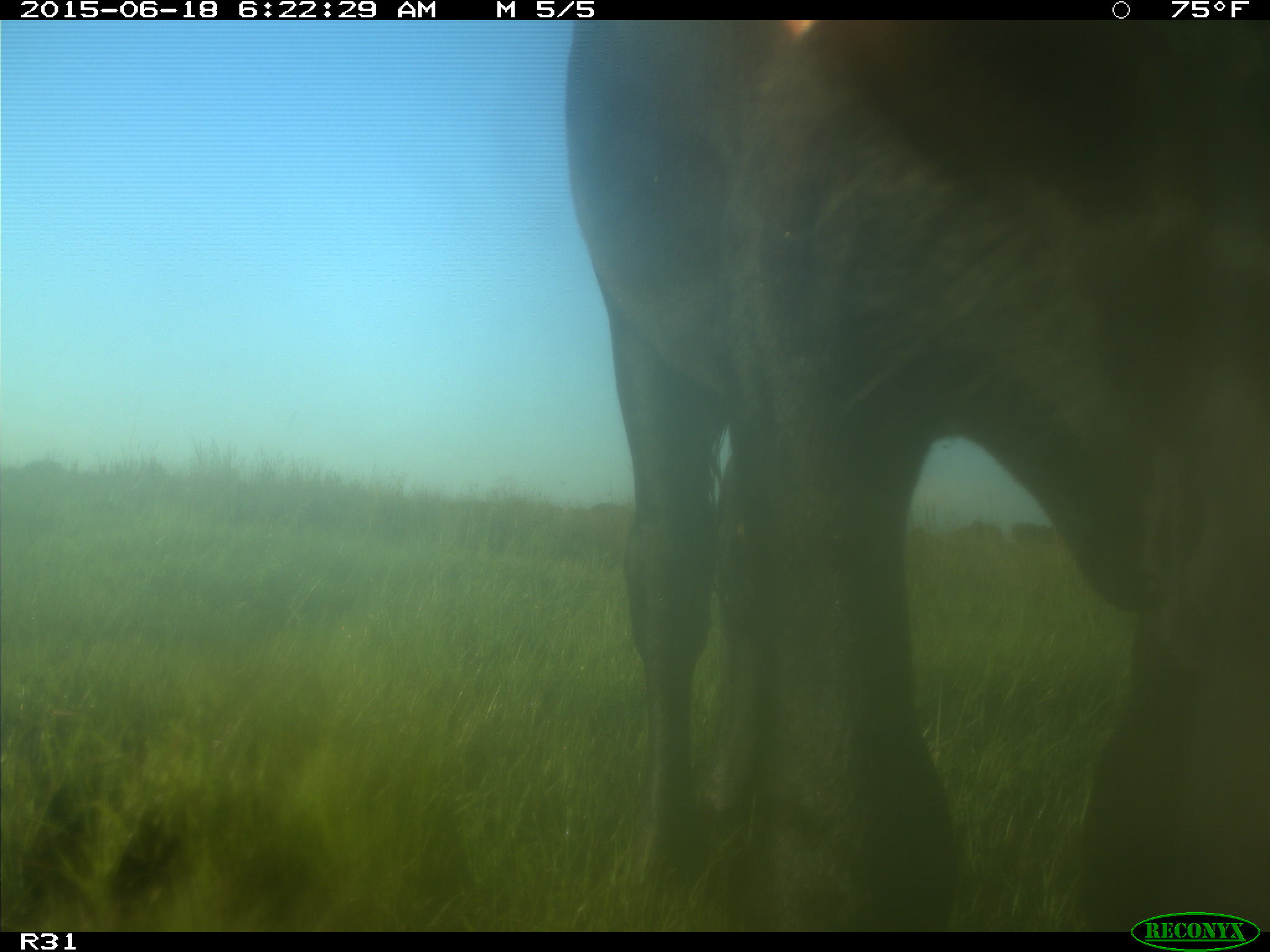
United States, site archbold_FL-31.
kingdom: Animalia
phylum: Chordata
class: Mammalia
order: Artiodactyla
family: Bovidae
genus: Bos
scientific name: Bos taurus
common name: domestic cow